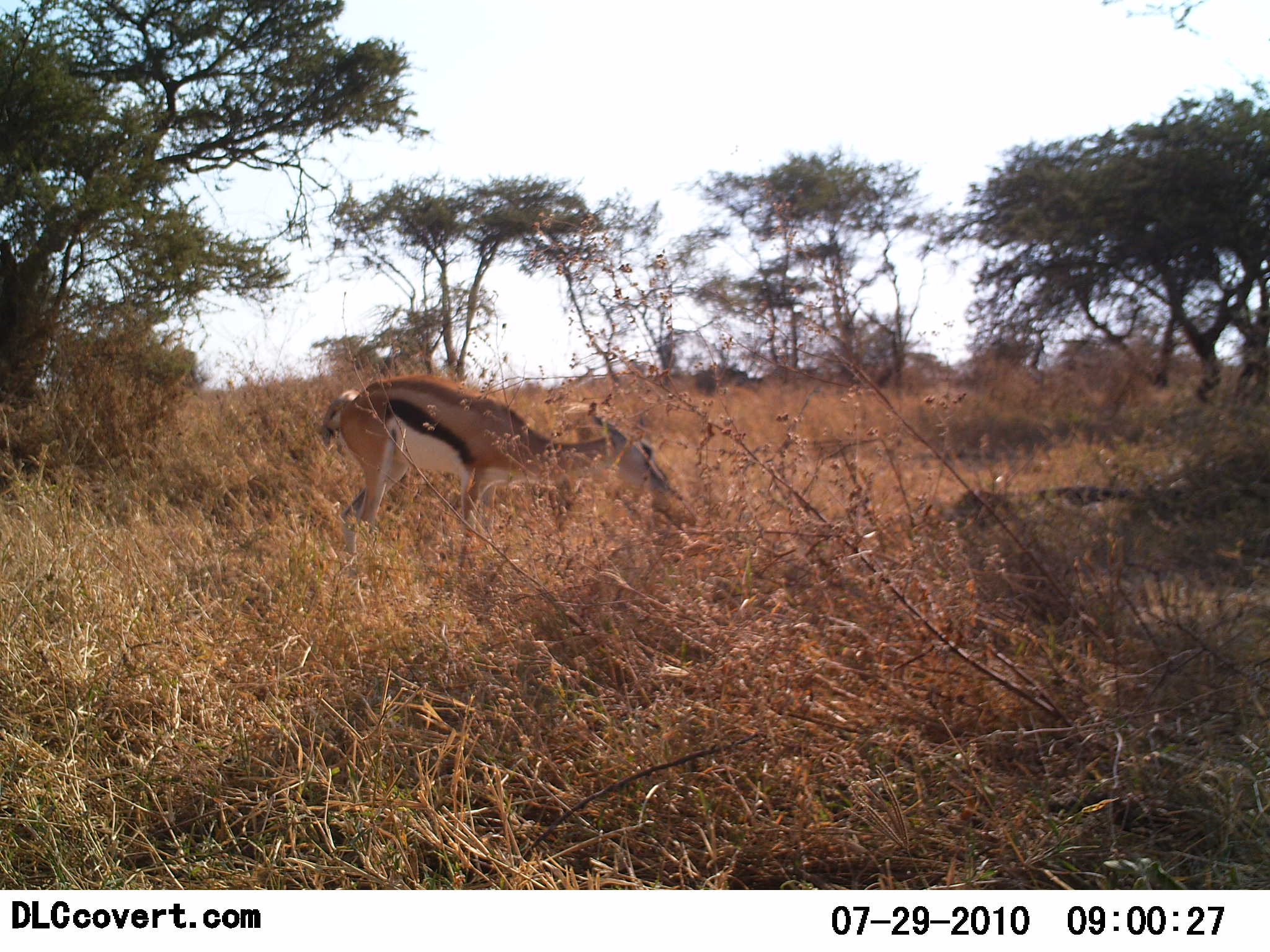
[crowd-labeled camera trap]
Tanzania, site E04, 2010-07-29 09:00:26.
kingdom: Animalia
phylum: Chordata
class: Mammalia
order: Artiodactyla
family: Bovidae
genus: Eudorcas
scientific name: Eudorcas thomsonii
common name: thomson's gazelle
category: gazellethomsons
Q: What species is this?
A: Gazellethomsons (thomson's gazelle) (Eudorcas thomsonii).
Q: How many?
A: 1.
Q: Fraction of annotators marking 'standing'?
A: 8%.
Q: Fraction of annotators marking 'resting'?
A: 0%.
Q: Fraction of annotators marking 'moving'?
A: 0%.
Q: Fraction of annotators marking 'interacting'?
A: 0%.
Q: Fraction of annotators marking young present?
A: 0%.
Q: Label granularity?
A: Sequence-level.